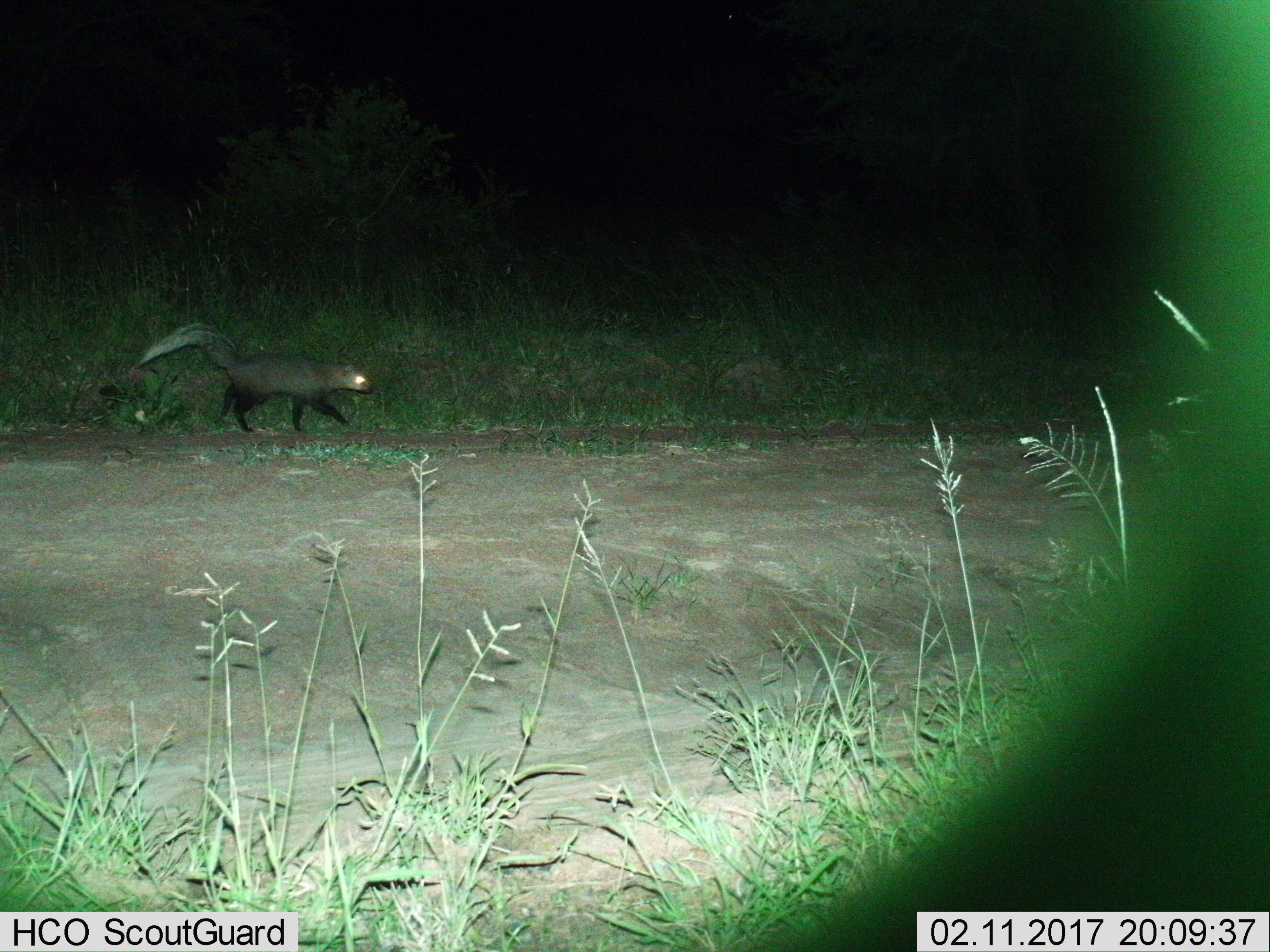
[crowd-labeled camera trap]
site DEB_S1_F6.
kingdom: Animalia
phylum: Chordata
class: Mammalia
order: Carnivora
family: Herpestidae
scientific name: Herpestidae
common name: mongoose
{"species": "mongoose (Herpestidae)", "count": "1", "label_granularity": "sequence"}